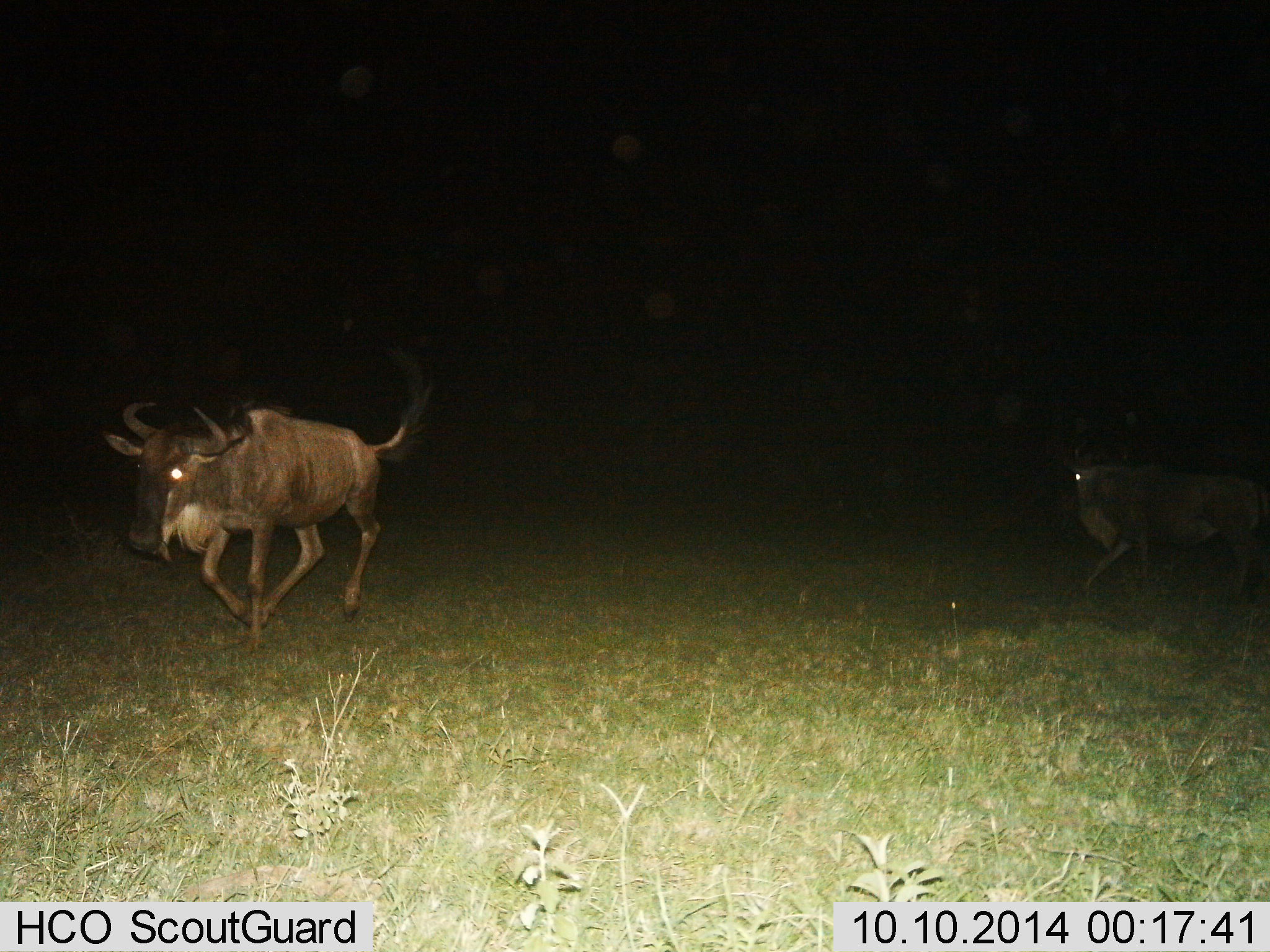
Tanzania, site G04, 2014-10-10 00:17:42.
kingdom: Animalia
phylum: Chordata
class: Mammalia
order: Artiodactyla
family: Bovidae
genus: Connochaetes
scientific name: Connochaetes taurinus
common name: blue wildebeest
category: wildebeest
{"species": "wildebeest (blue wildebeest) (Connochaetes taurinus)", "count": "2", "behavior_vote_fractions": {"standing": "10%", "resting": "0%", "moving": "90%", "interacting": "0%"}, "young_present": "10%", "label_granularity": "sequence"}